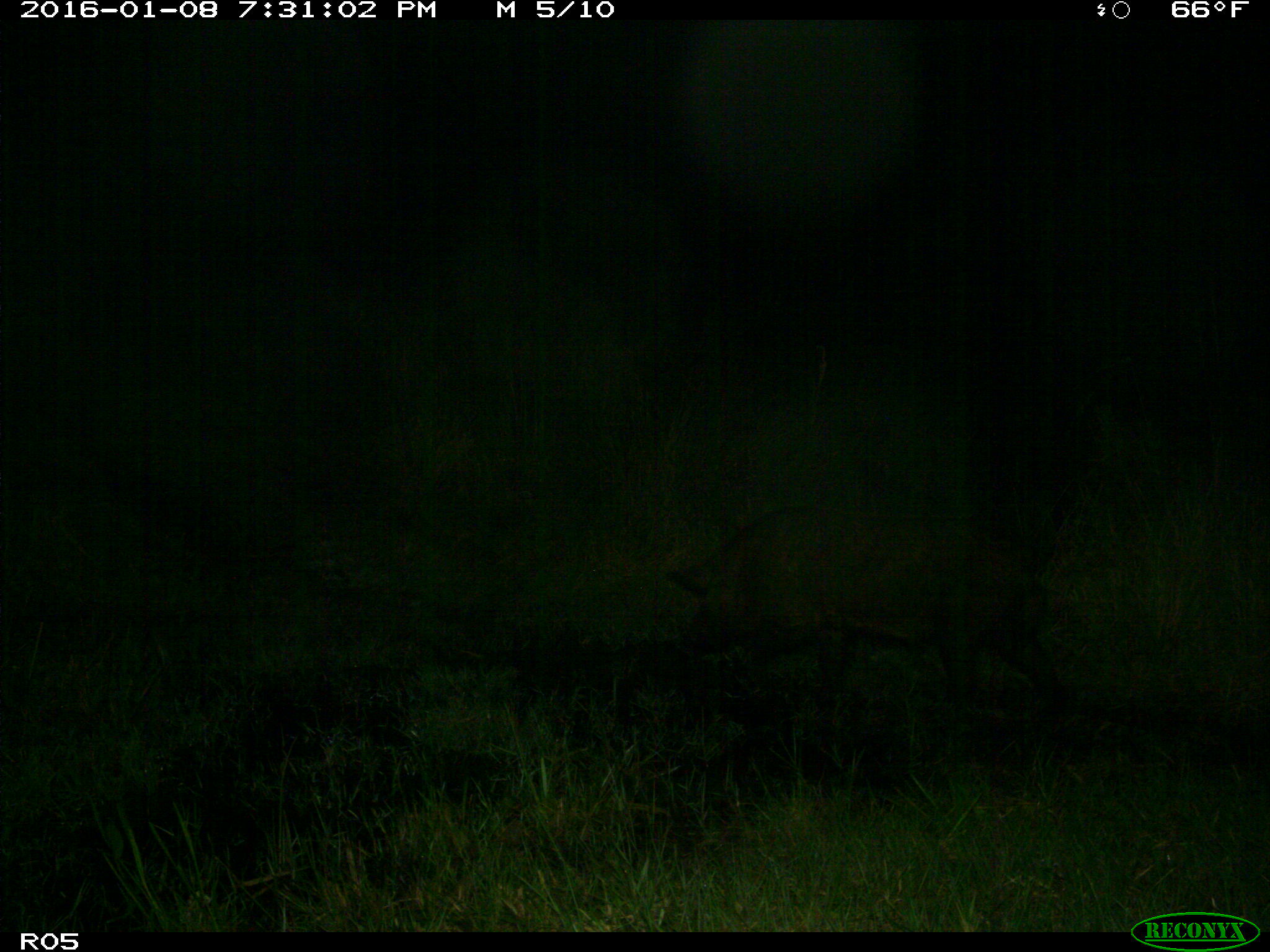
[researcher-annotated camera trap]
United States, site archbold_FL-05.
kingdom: Animalia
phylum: Chordata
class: Mammalia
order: Artiodactyla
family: Suidae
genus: Sus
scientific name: Sus scrofa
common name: wild boar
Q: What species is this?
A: Sus scrofa (wild boar).